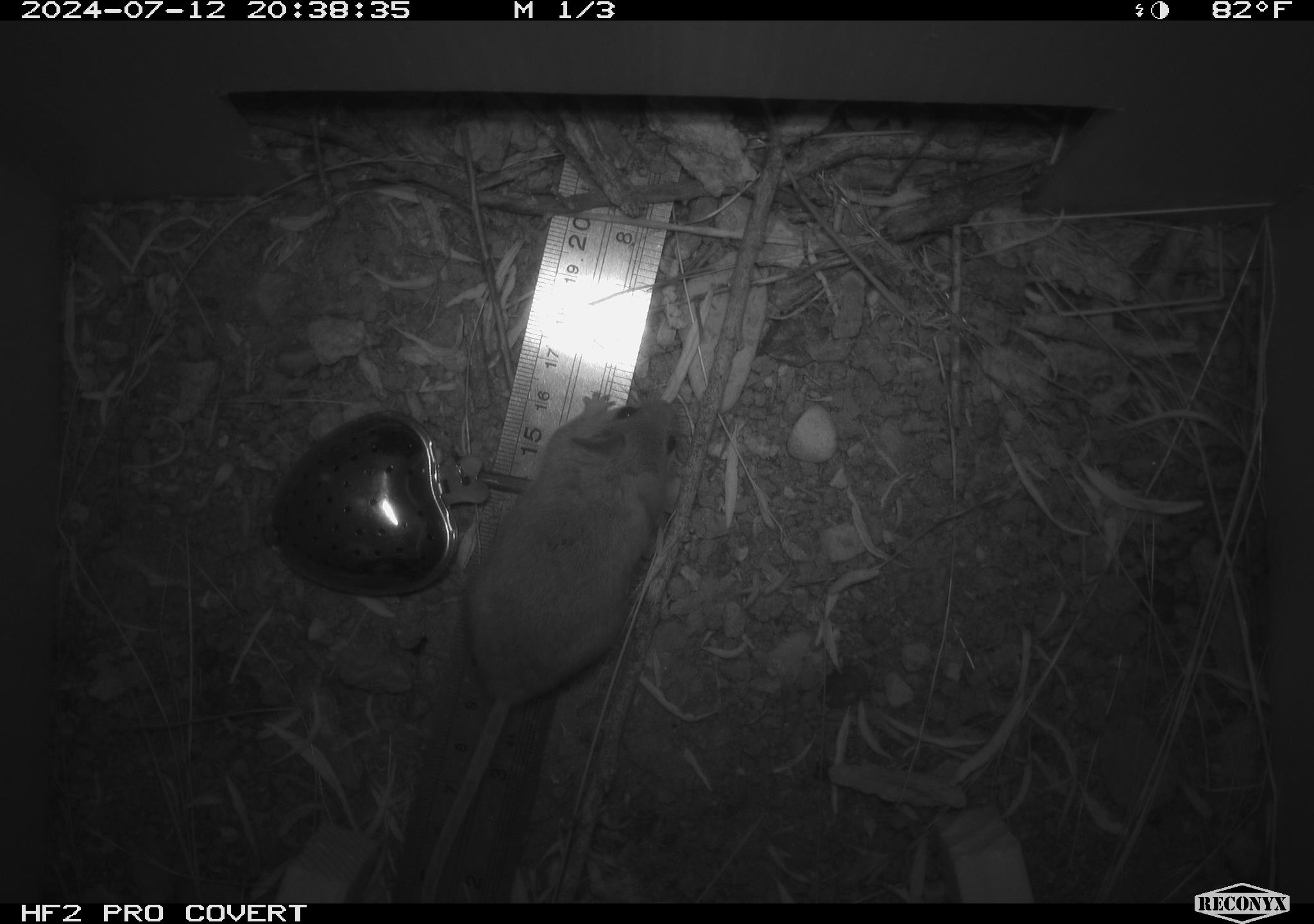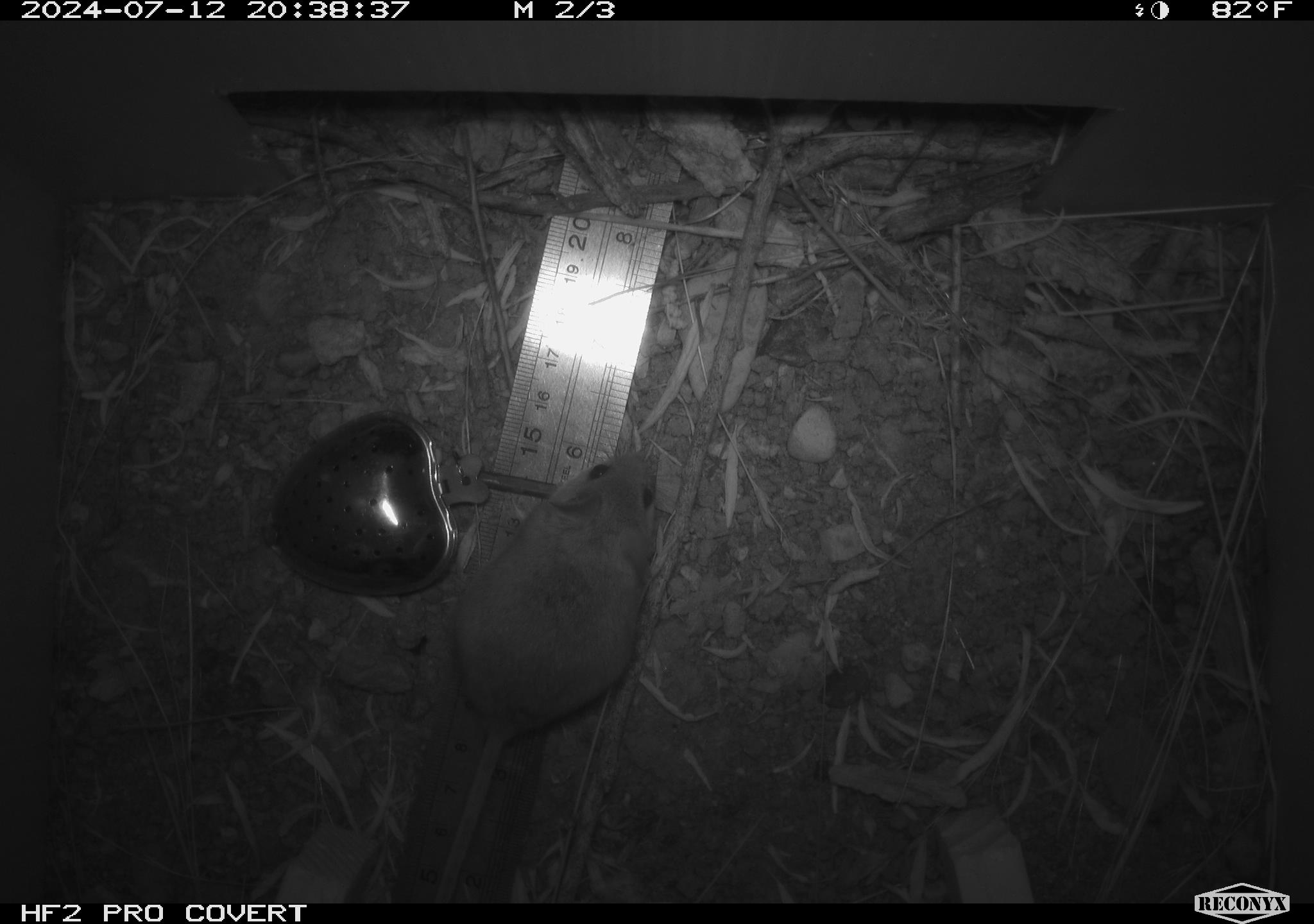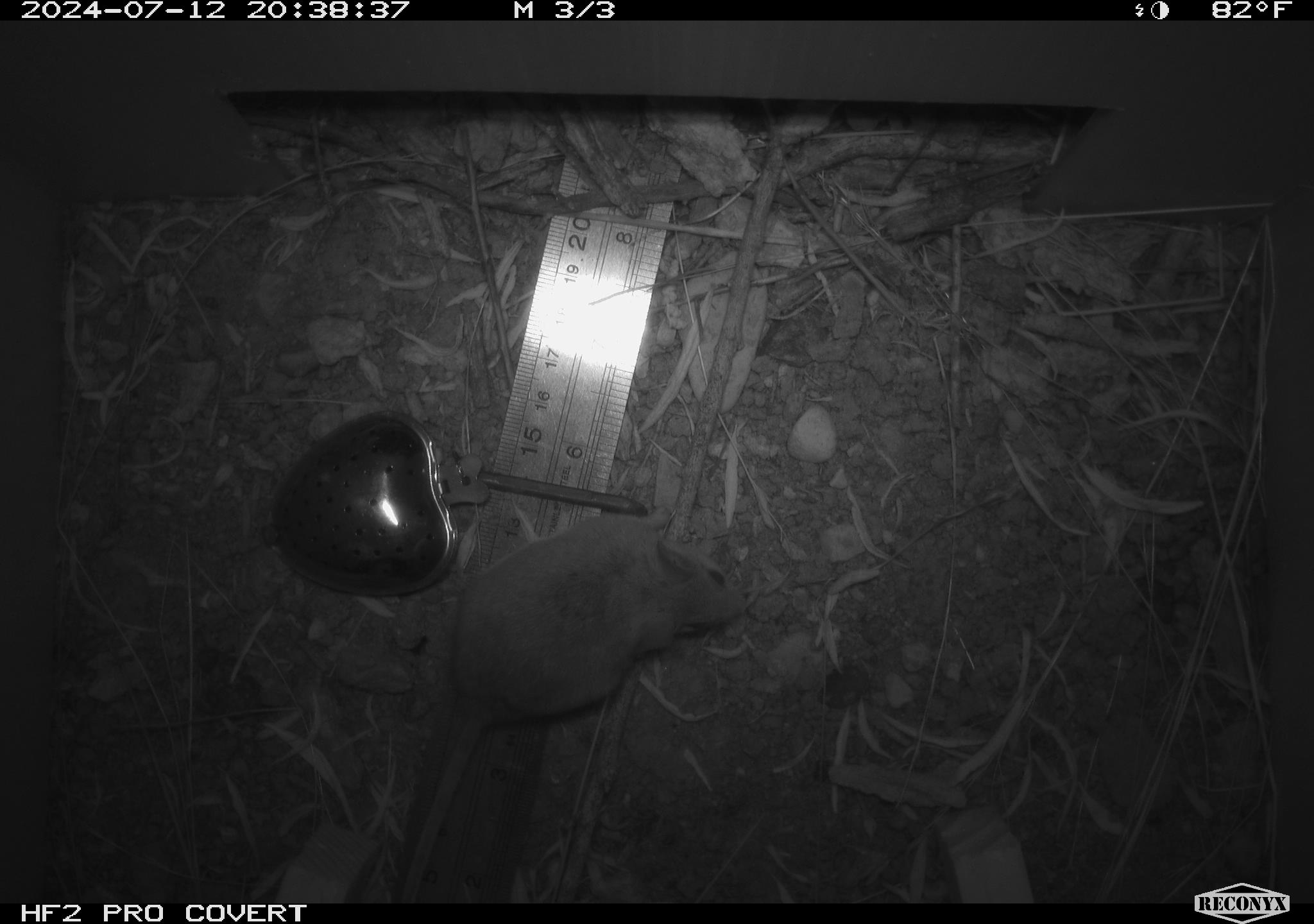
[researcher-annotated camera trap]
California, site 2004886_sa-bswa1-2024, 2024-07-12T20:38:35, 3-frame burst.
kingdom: Animalia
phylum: Chordata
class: Mammalia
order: Rodentia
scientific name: Rodentia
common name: mouse species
Mouse species (Rodentia).